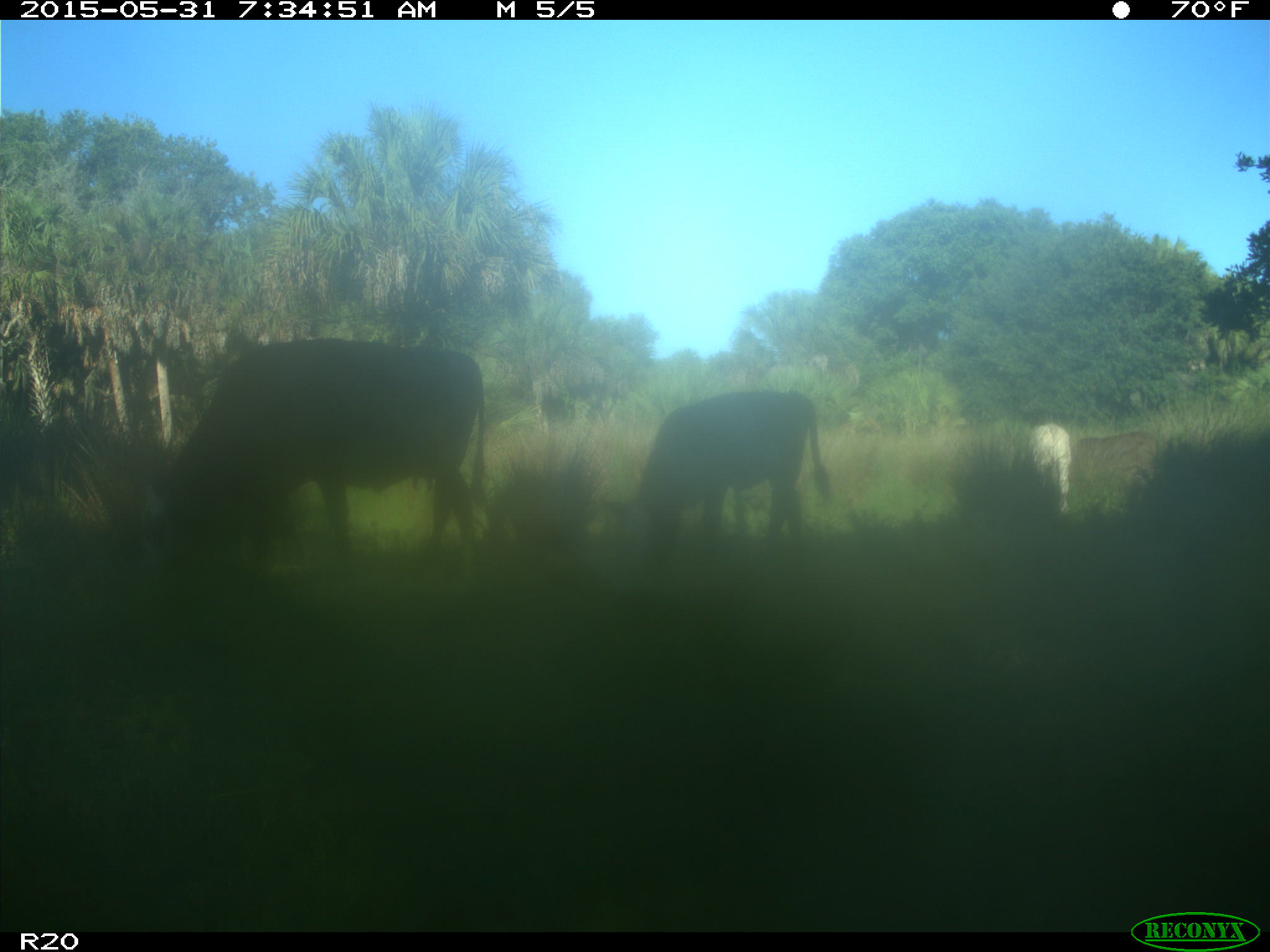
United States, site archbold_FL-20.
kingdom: Animalia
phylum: Chordata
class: Mammalia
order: Artiodactyla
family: Bovidae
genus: Bos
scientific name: Bos taurus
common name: domestic cow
Bos taurus (domestic cow).